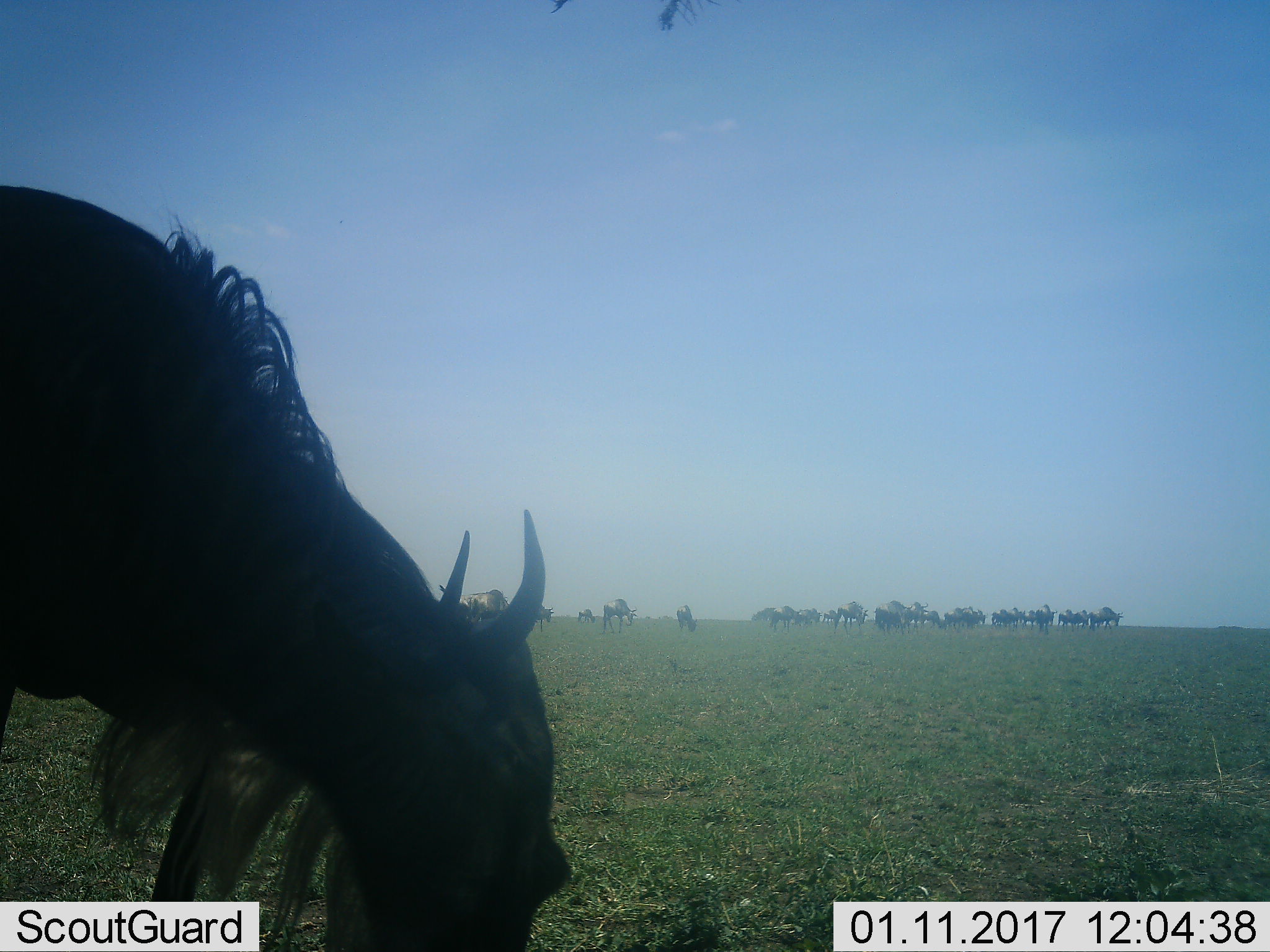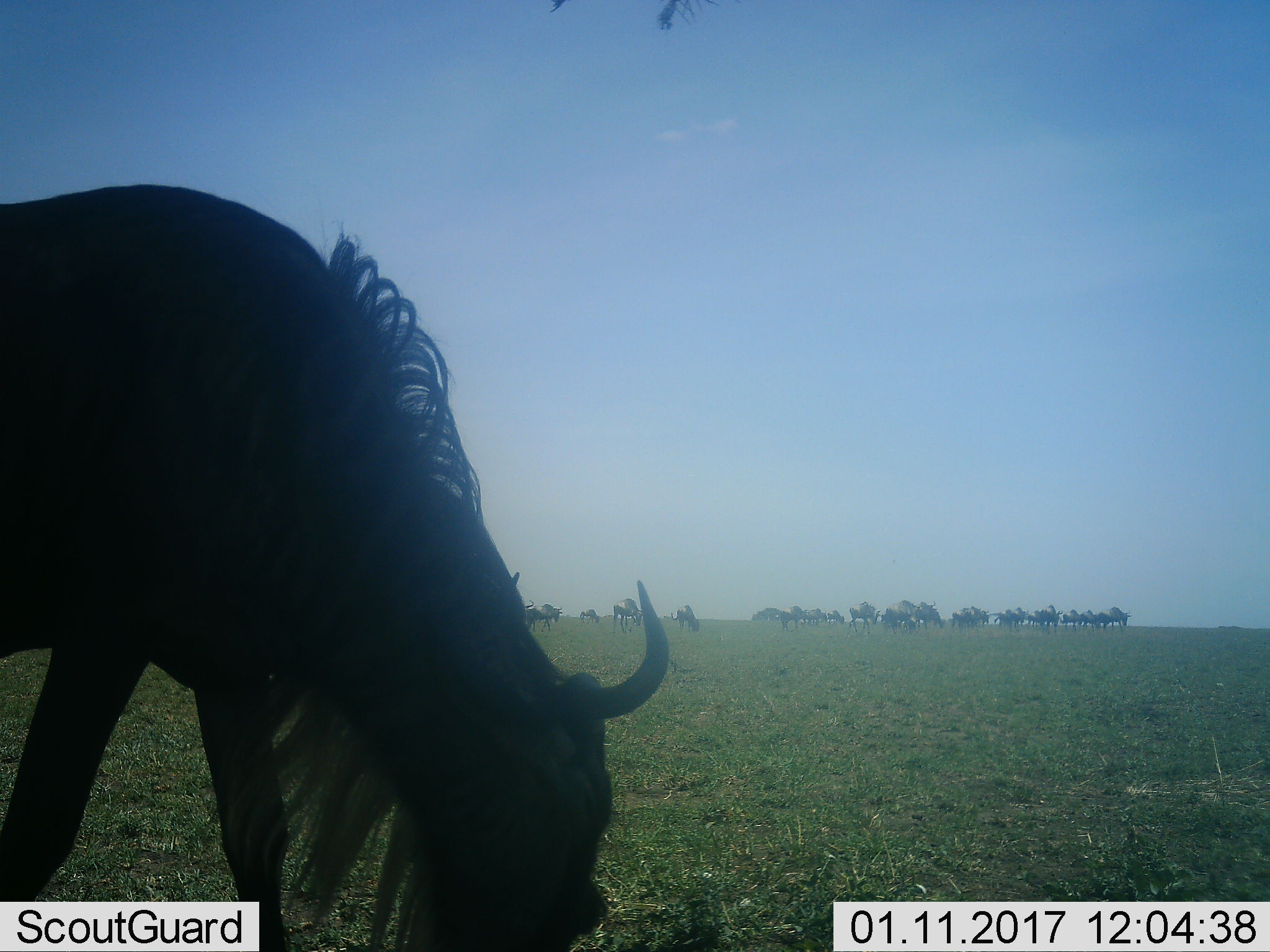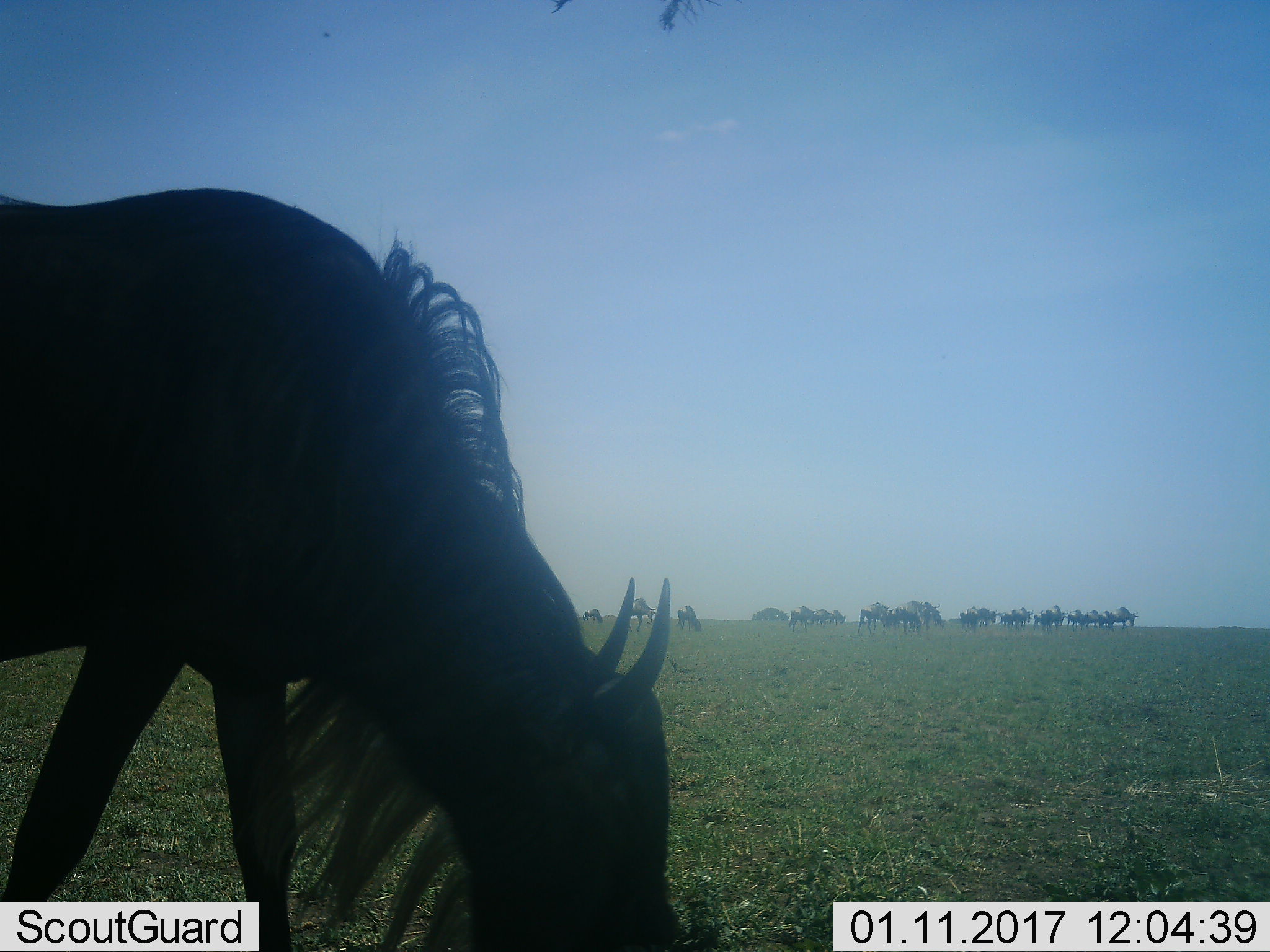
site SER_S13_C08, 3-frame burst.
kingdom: Animalia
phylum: Chordata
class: Mammalia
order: Artiodactyla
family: Bovidae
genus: Connochaetes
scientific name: Connochaetes taurinus taurinus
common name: blue wildebeest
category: wildebeestblue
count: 11-50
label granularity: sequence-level